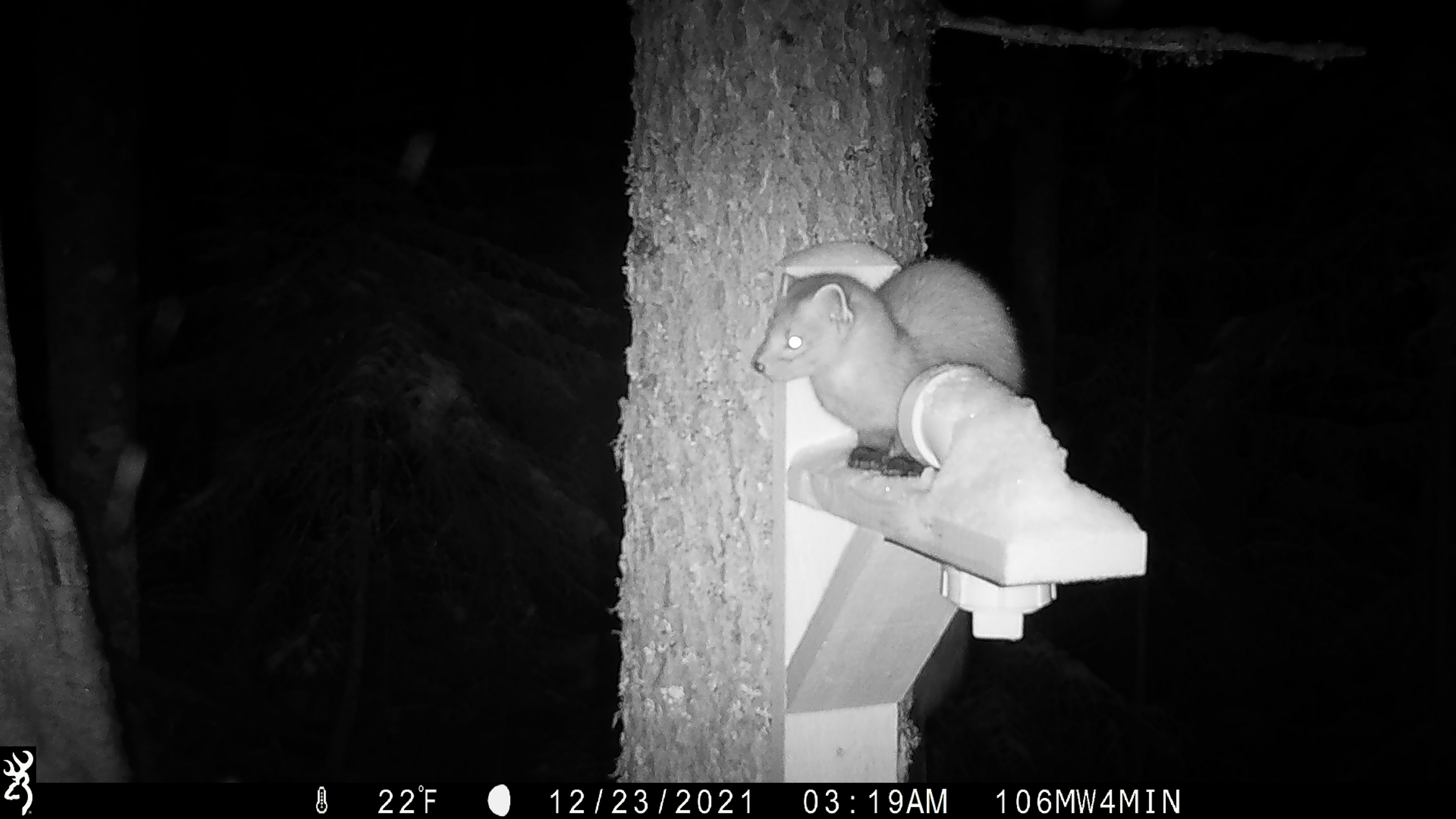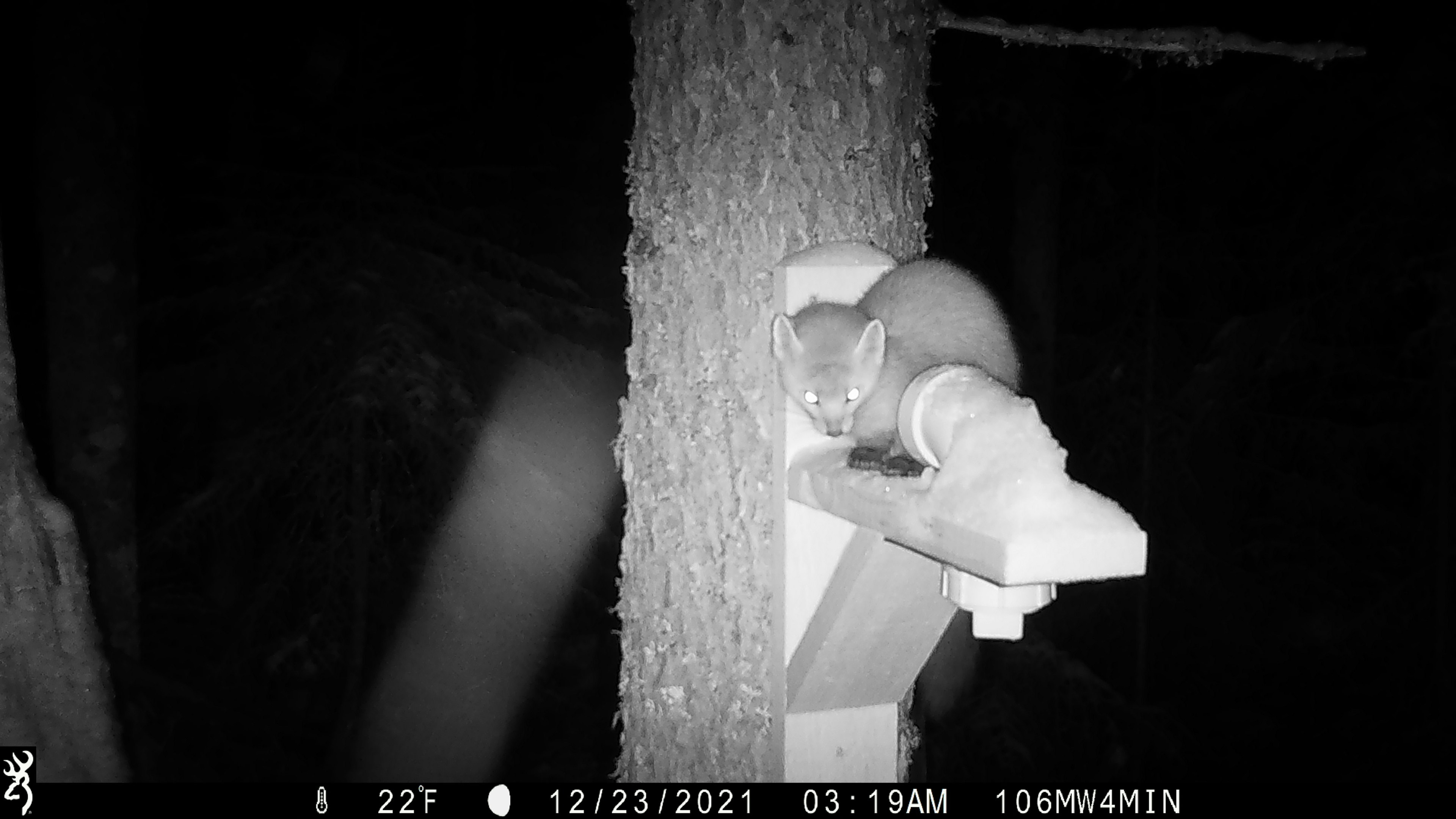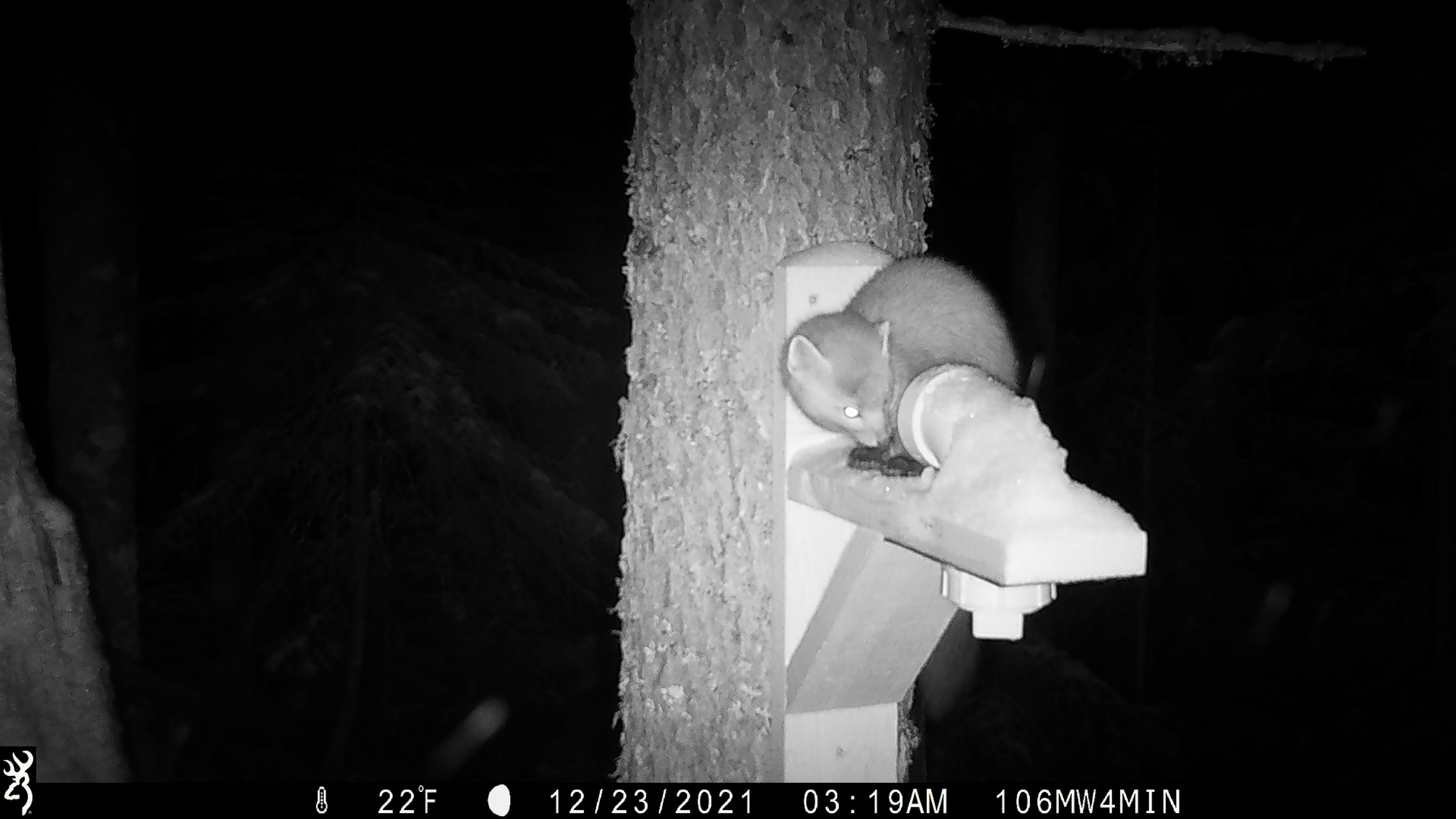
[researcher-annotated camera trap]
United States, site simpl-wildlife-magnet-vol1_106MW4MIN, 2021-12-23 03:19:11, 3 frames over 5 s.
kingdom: Animalia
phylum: Chordata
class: Mammalia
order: Carnivora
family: Mustelidae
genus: Martes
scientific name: Martes americana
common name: american marten